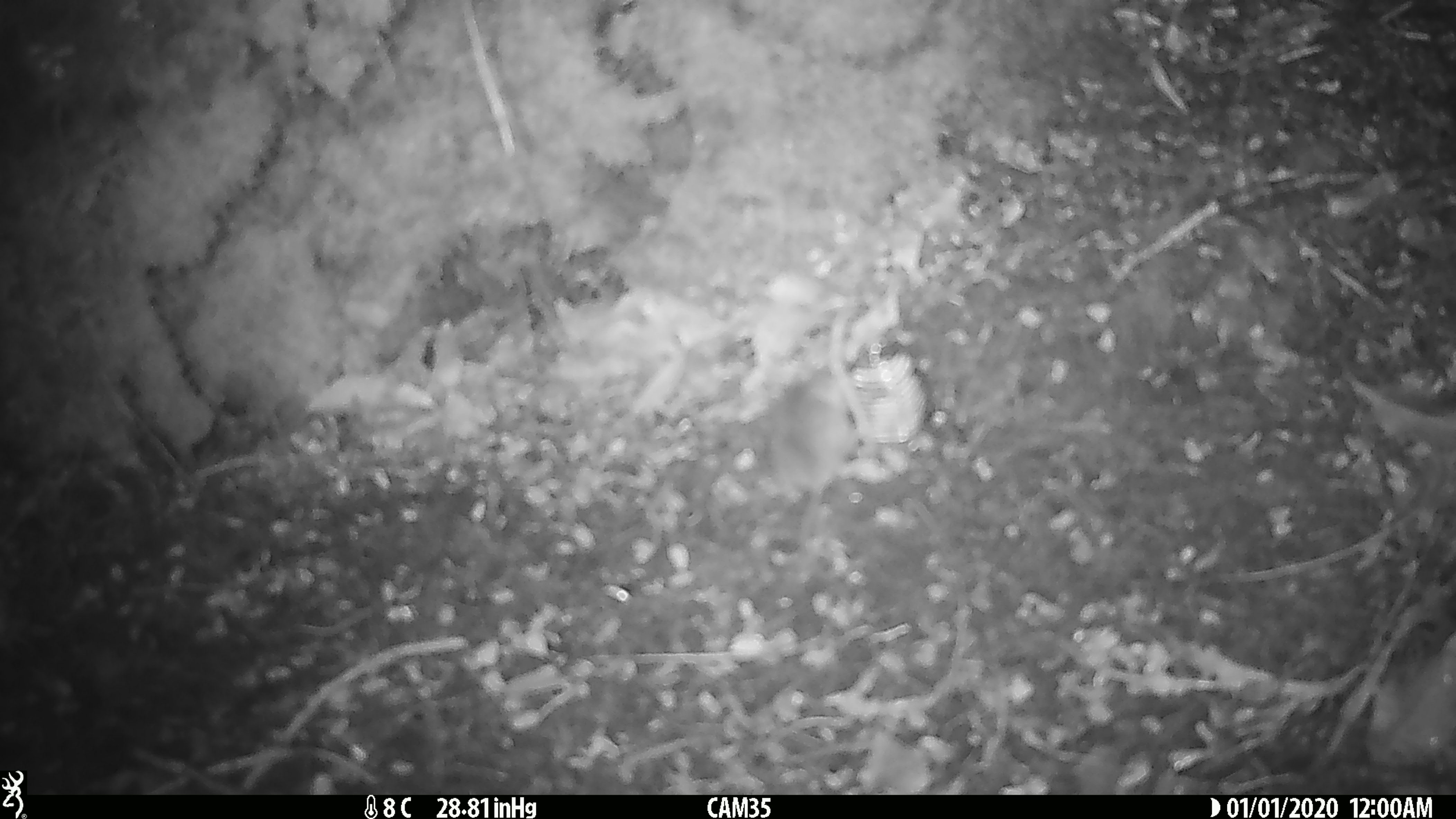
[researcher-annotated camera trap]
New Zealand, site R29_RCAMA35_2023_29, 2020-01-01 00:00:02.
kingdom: Animalia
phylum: Chordata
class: Mammalia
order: Rodentia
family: Muridae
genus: Mus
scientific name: Mus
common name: mouse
Mouse (Mus).